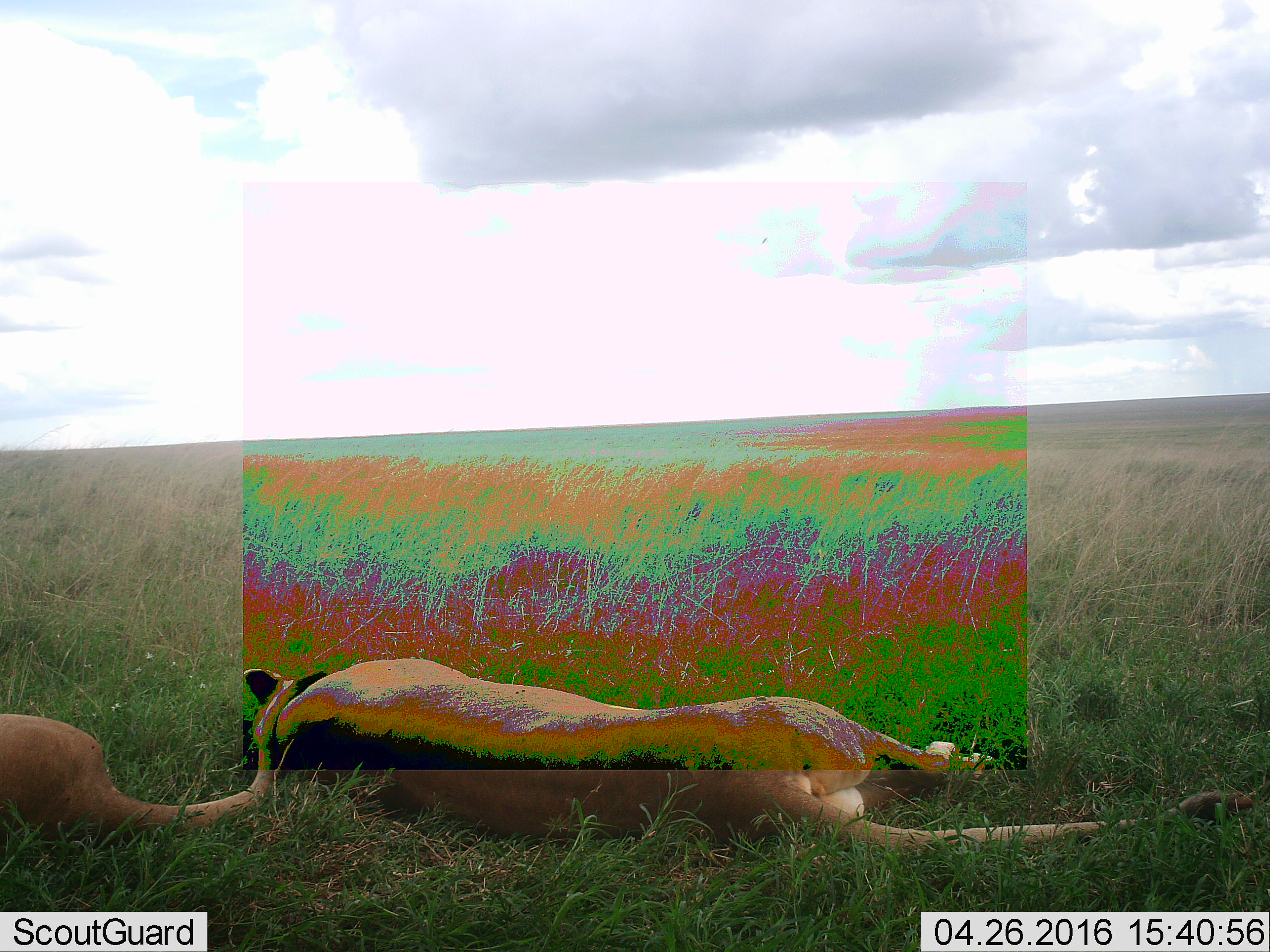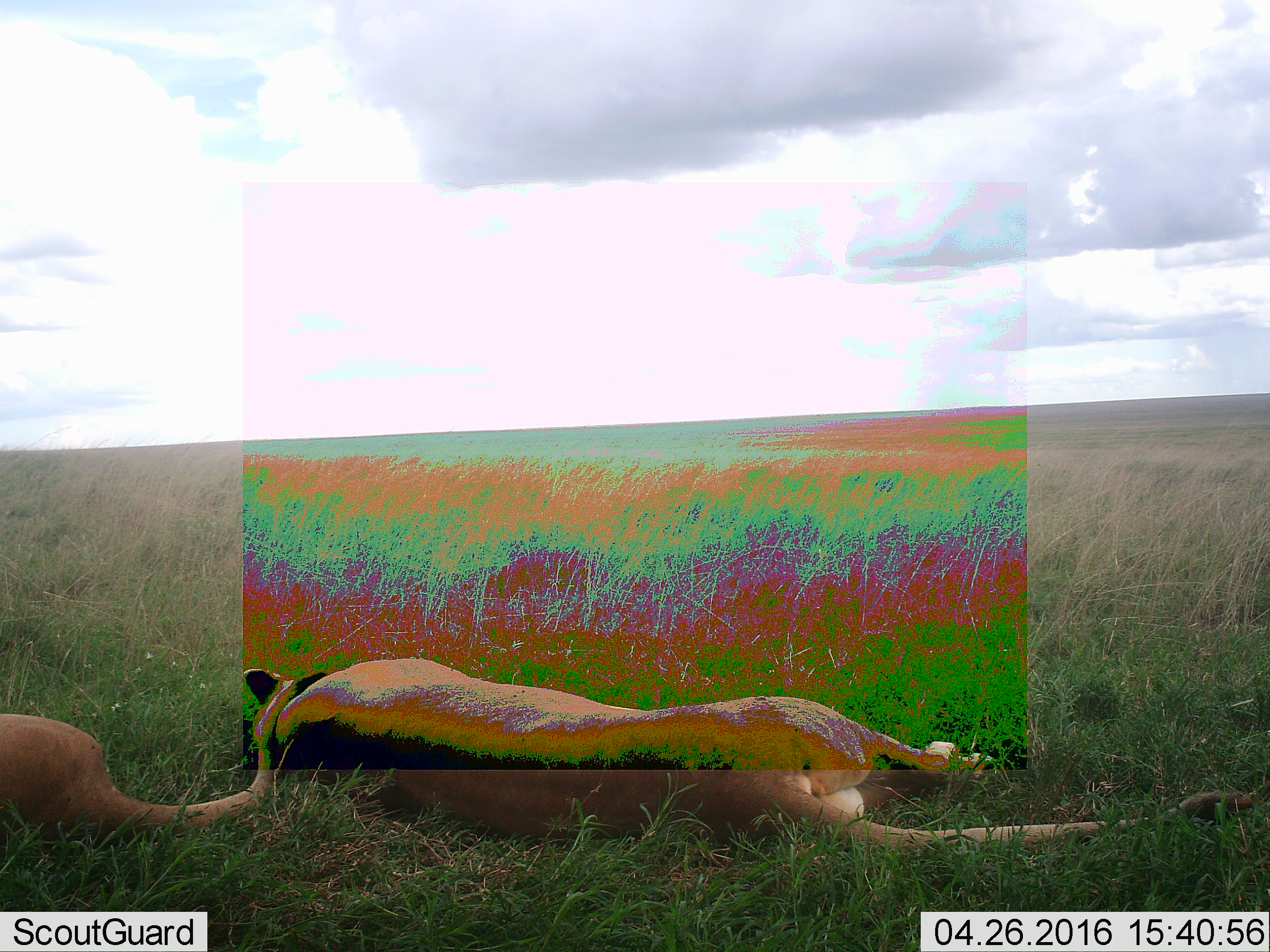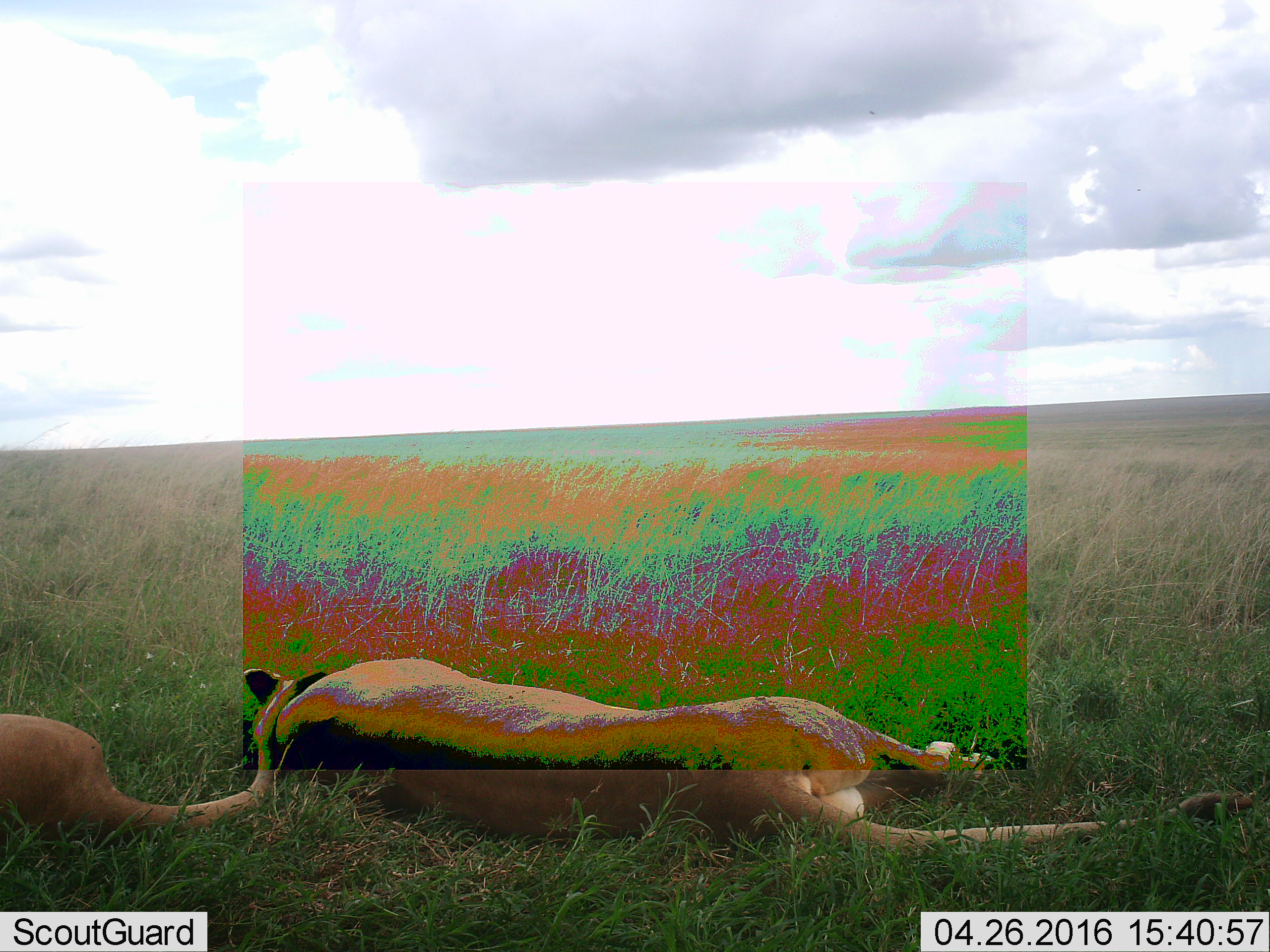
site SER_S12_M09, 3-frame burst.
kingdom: Animalia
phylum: Chordata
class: Mammalia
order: Carnivora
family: Felidae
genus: Panthera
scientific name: Panthera leo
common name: lion female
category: lionfemale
Lionfemale (lion female) (Panthera leo), count 2. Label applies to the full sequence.